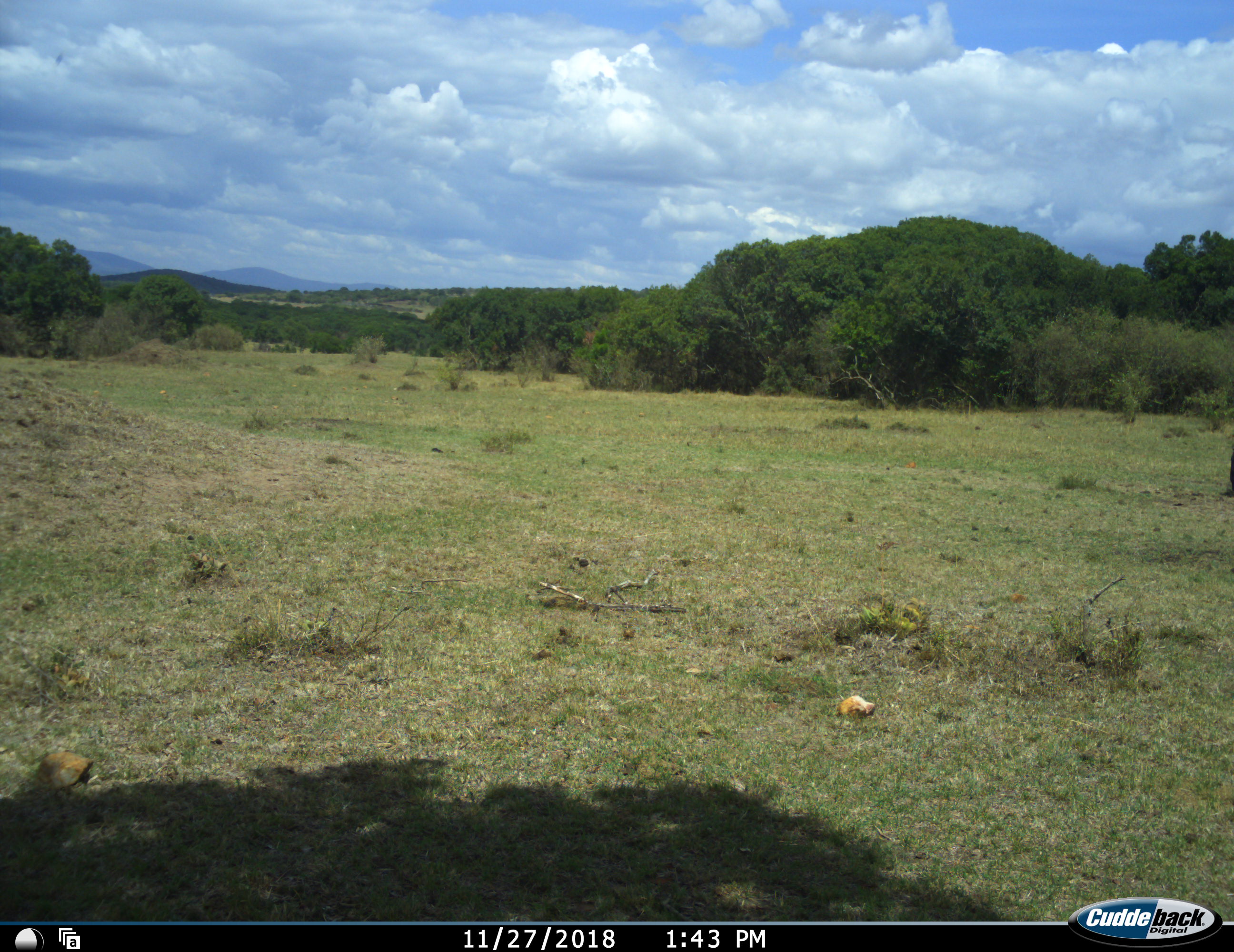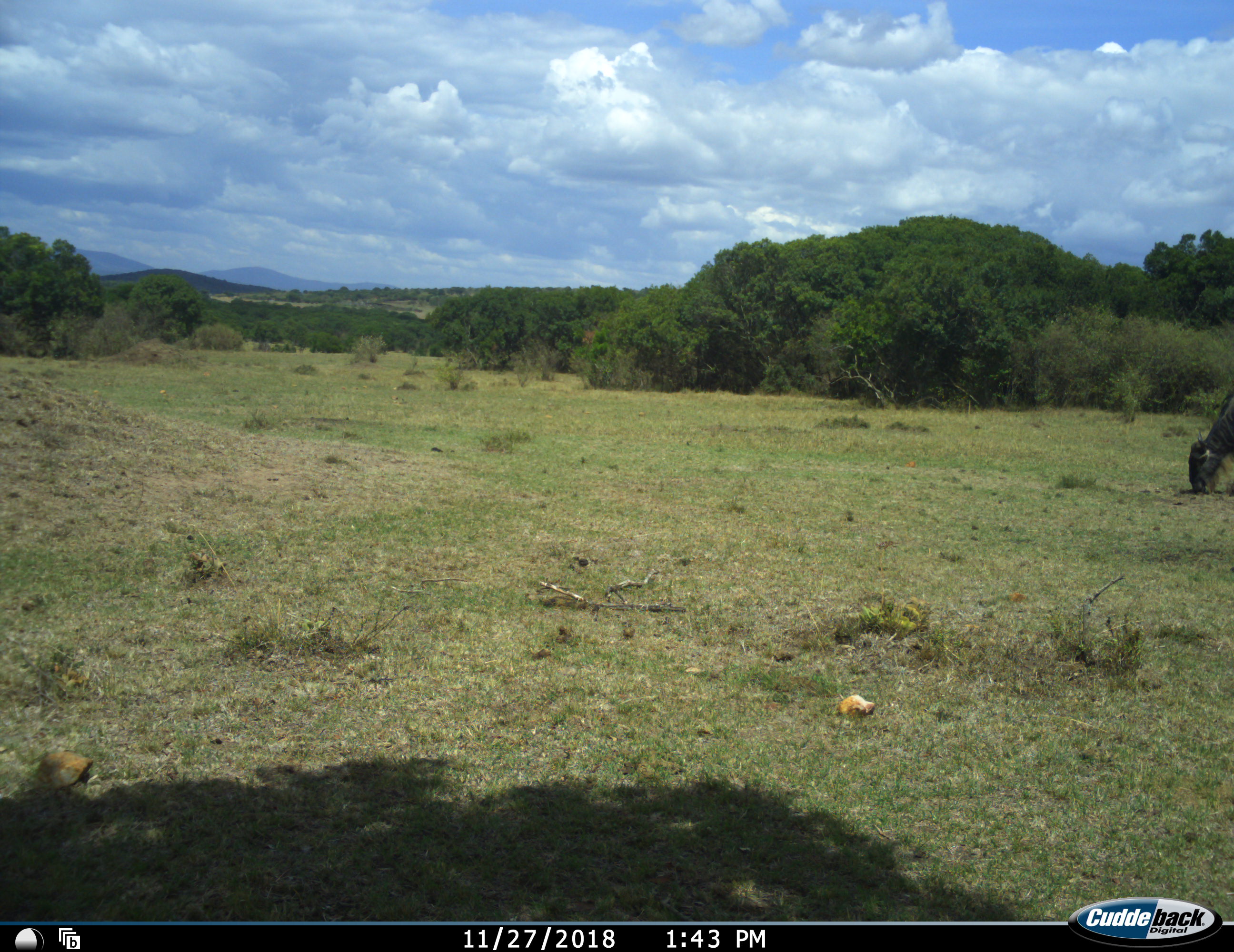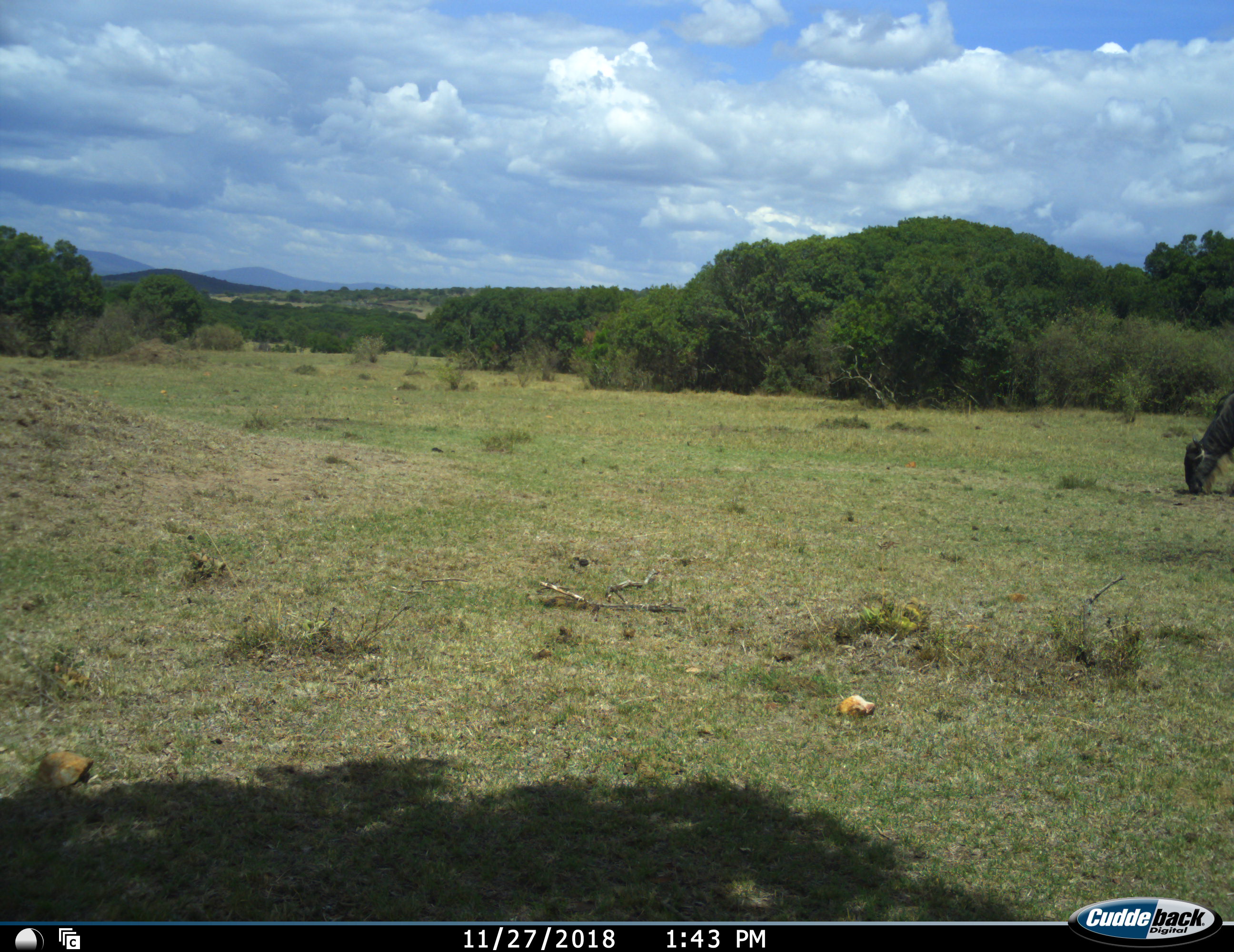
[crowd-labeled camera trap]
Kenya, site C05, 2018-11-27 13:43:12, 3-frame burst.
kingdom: Animalia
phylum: Chordata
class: Mammalia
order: Artiodactyla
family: Bovidae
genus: Connochaetes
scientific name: Connochaetes taurinus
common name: common wildebeest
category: wildebeest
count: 1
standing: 0%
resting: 0%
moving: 11%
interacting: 0%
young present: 0%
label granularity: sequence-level